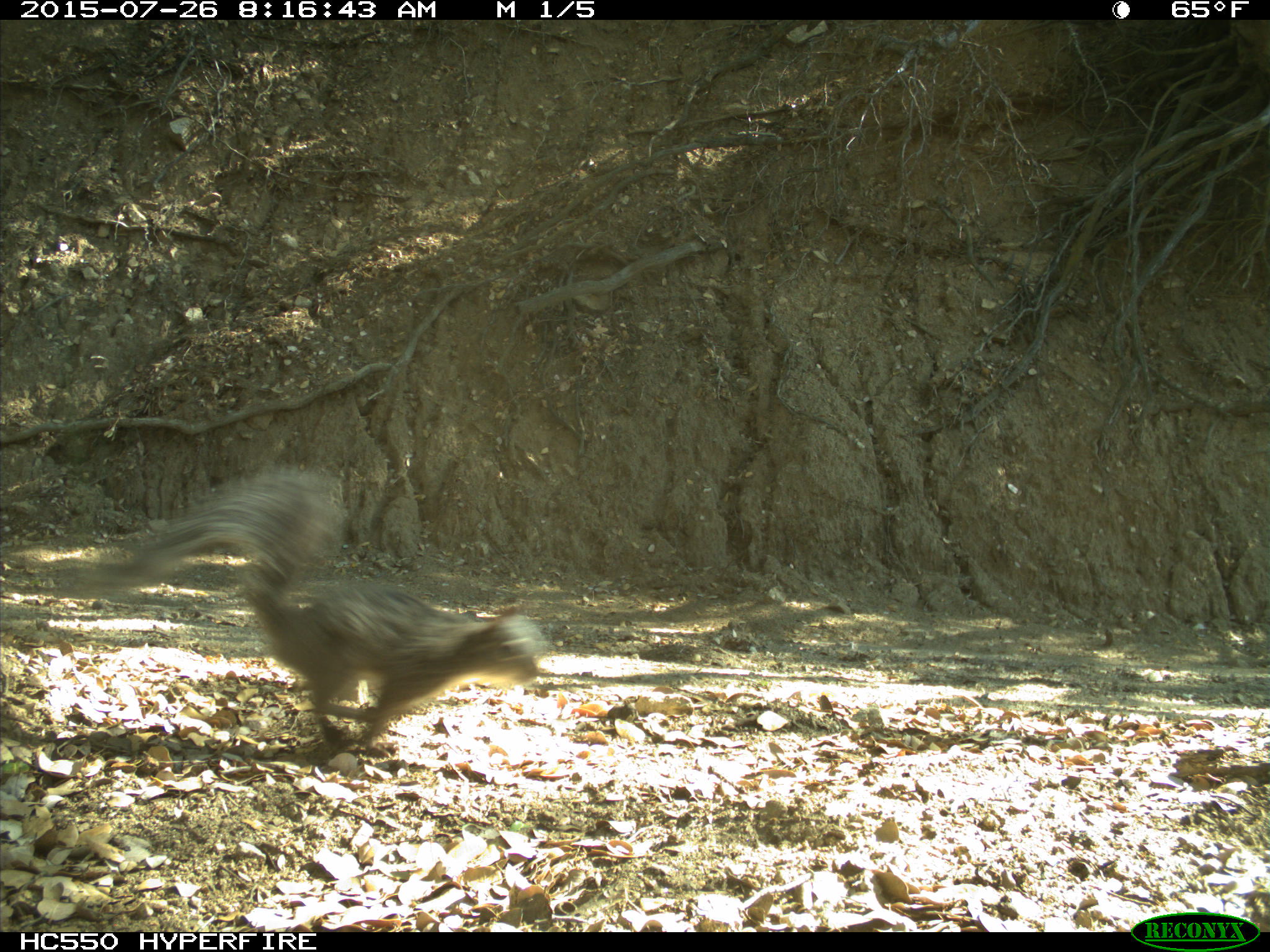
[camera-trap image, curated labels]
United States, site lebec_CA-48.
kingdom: Animalia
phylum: Chordata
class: Mammalia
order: Rodentia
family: Sciuridae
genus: Sciurus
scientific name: Sciurus carolinensis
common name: eastern gray squirrel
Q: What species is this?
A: Sciurus carolinensis (eastern gray squirrel).